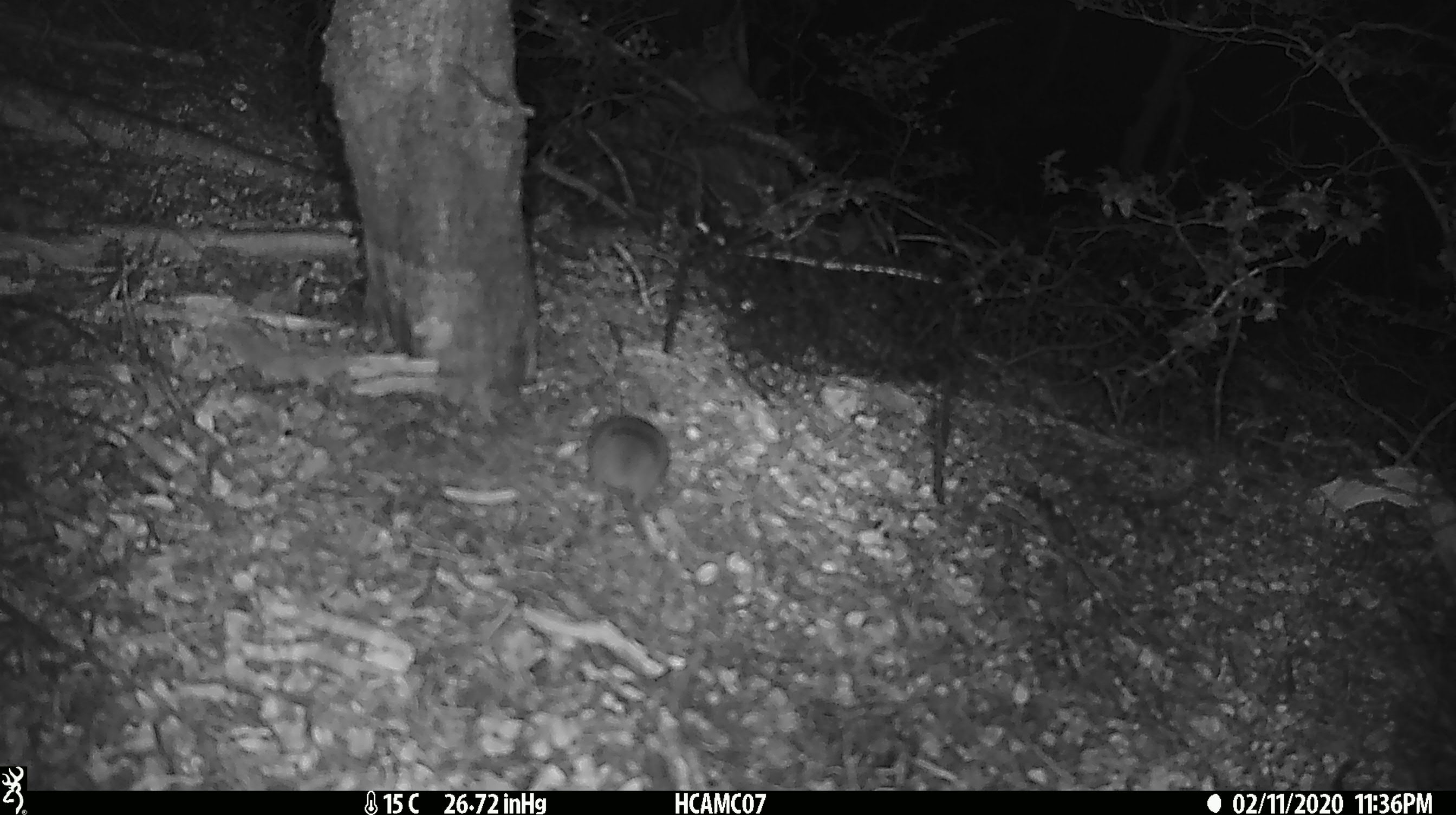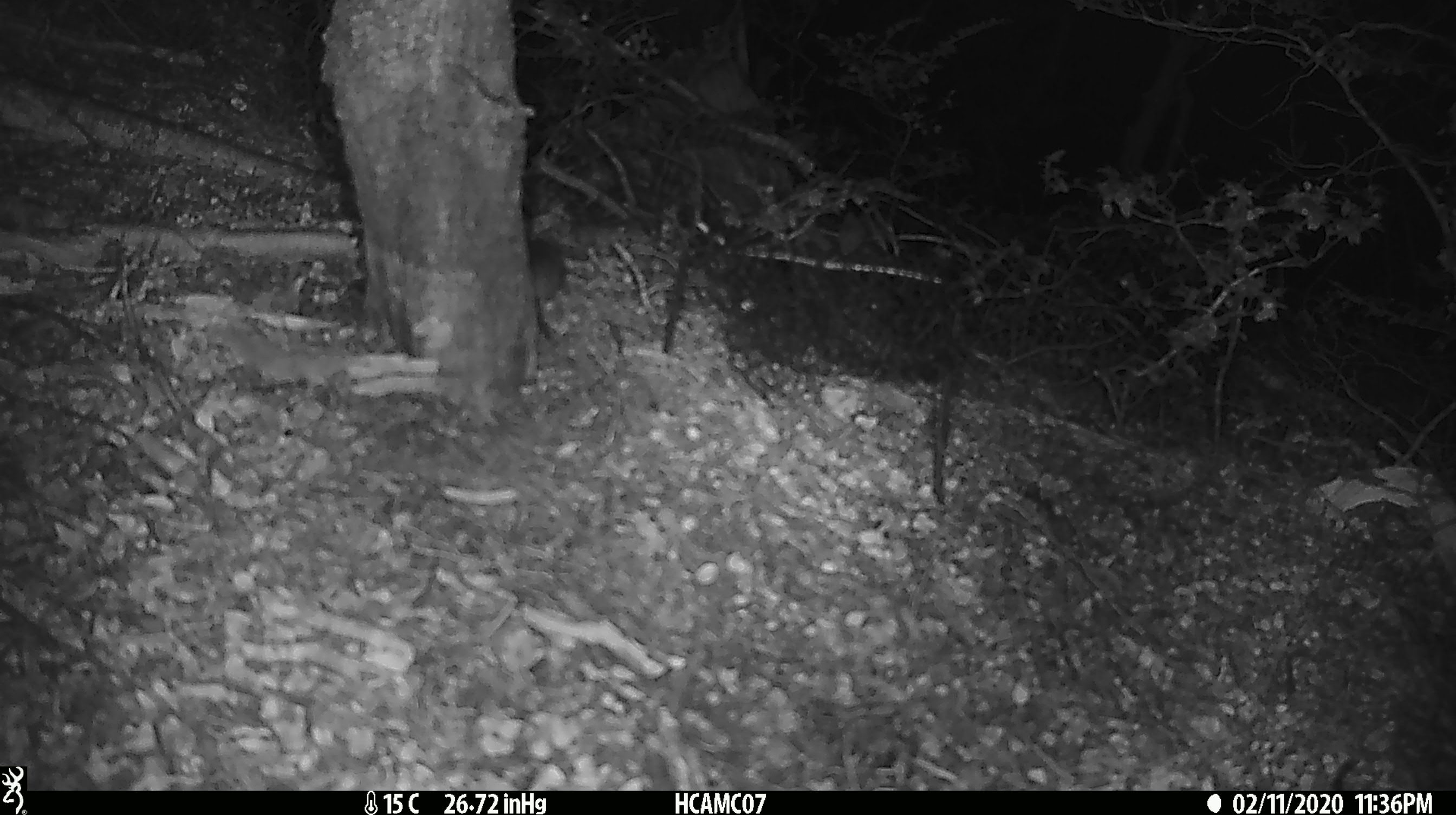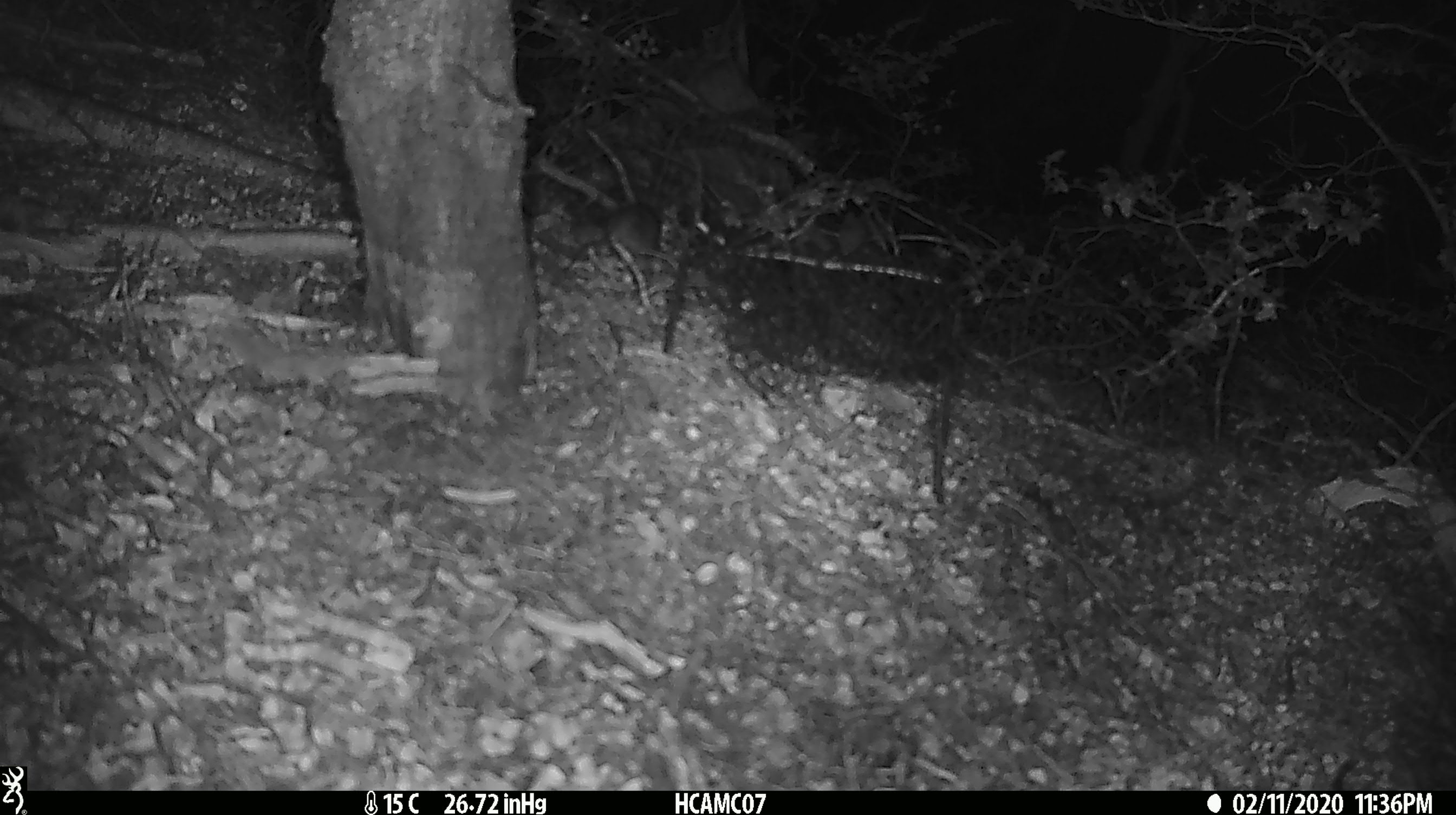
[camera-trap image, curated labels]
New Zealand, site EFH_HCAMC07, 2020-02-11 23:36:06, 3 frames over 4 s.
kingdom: Animalia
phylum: Chordata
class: Mammalia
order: Rodentia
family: Muridae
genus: Mus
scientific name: Mus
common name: mouse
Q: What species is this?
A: Mouse (Mus).